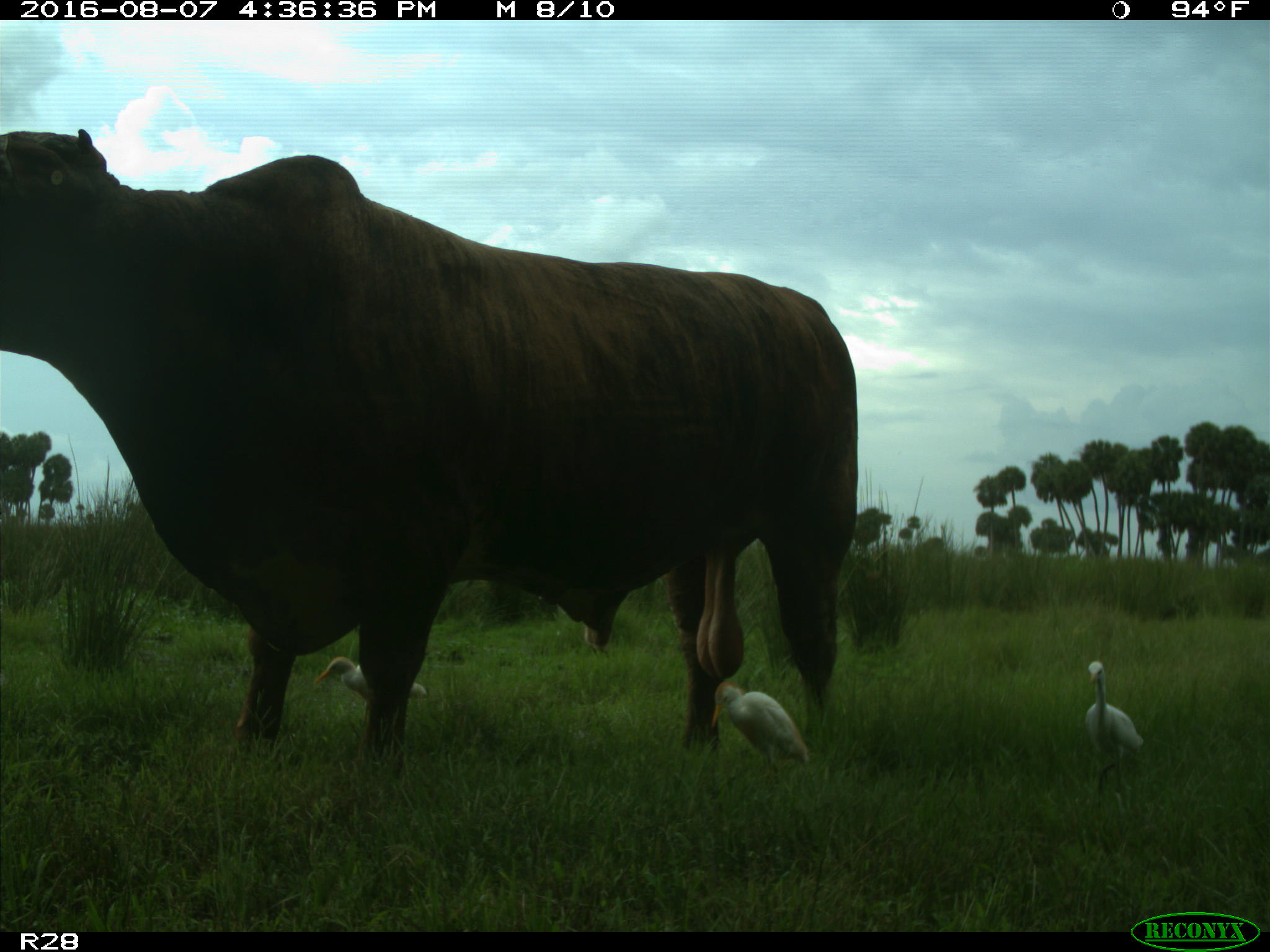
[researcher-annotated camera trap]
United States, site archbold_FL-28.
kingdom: Animalia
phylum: Chordata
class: Mammalia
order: Artiodactyla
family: Bovidae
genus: Bos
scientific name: Bos taurus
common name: domestic cow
Bos taurus (domestic cow).